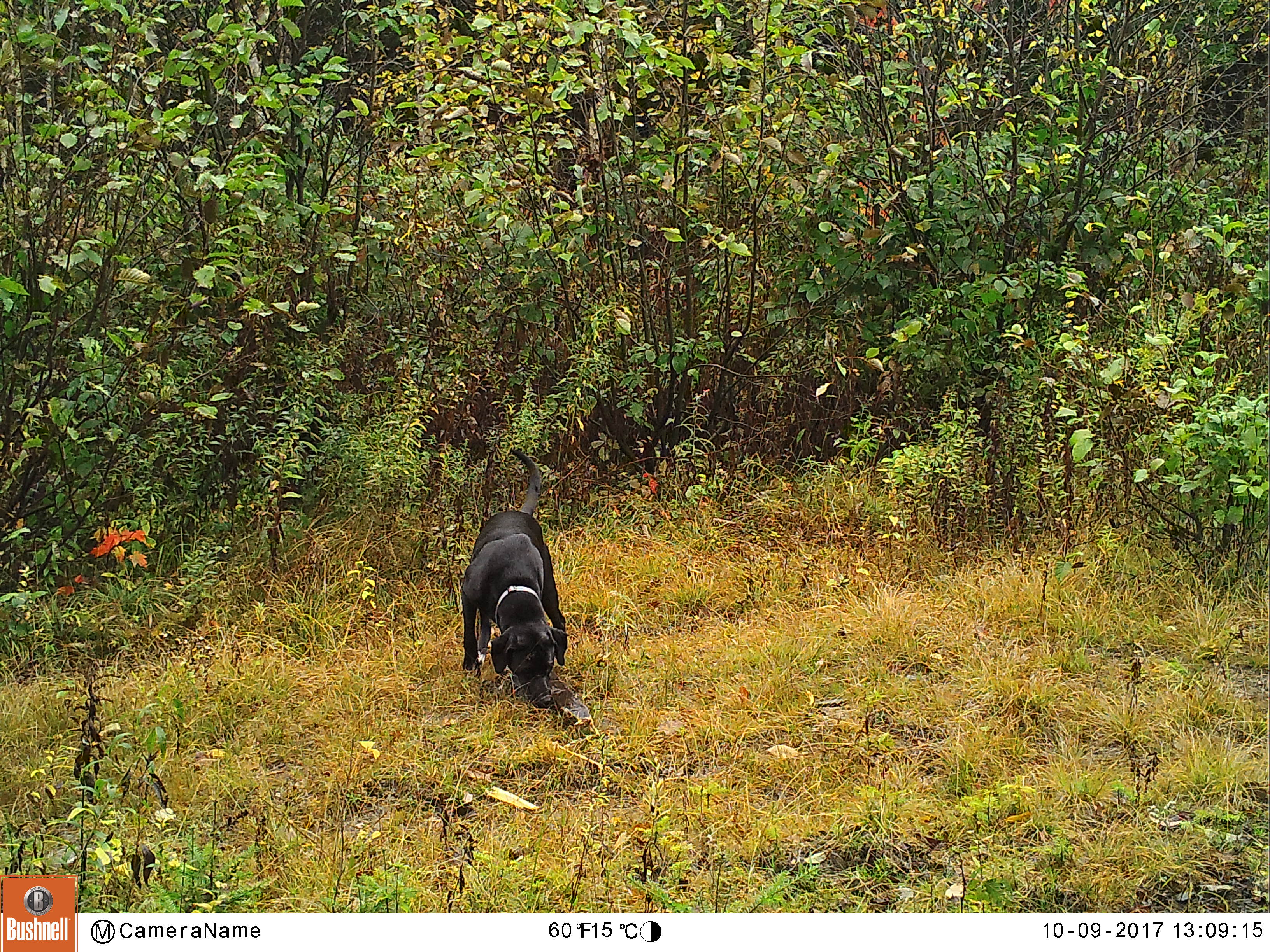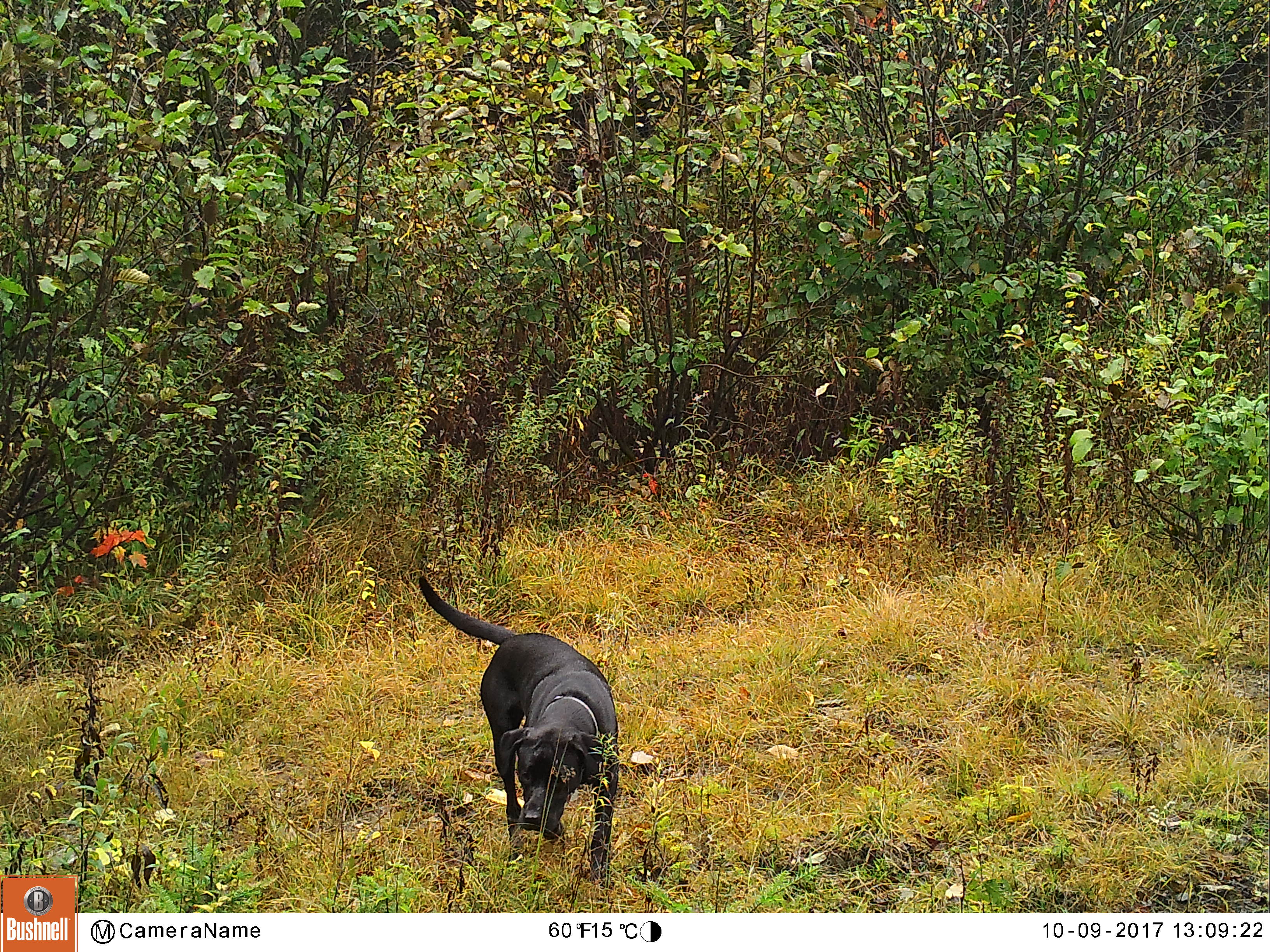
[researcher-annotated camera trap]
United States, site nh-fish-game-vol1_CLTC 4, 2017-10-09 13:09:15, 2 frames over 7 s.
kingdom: Animalia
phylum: Chordata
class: Mammalia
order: Carnivora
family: Canidae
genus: Canis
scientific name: Canis familiaris familiaris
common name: domestic dog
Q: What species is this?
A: Domestic dog (Canis familiaris familiaris).